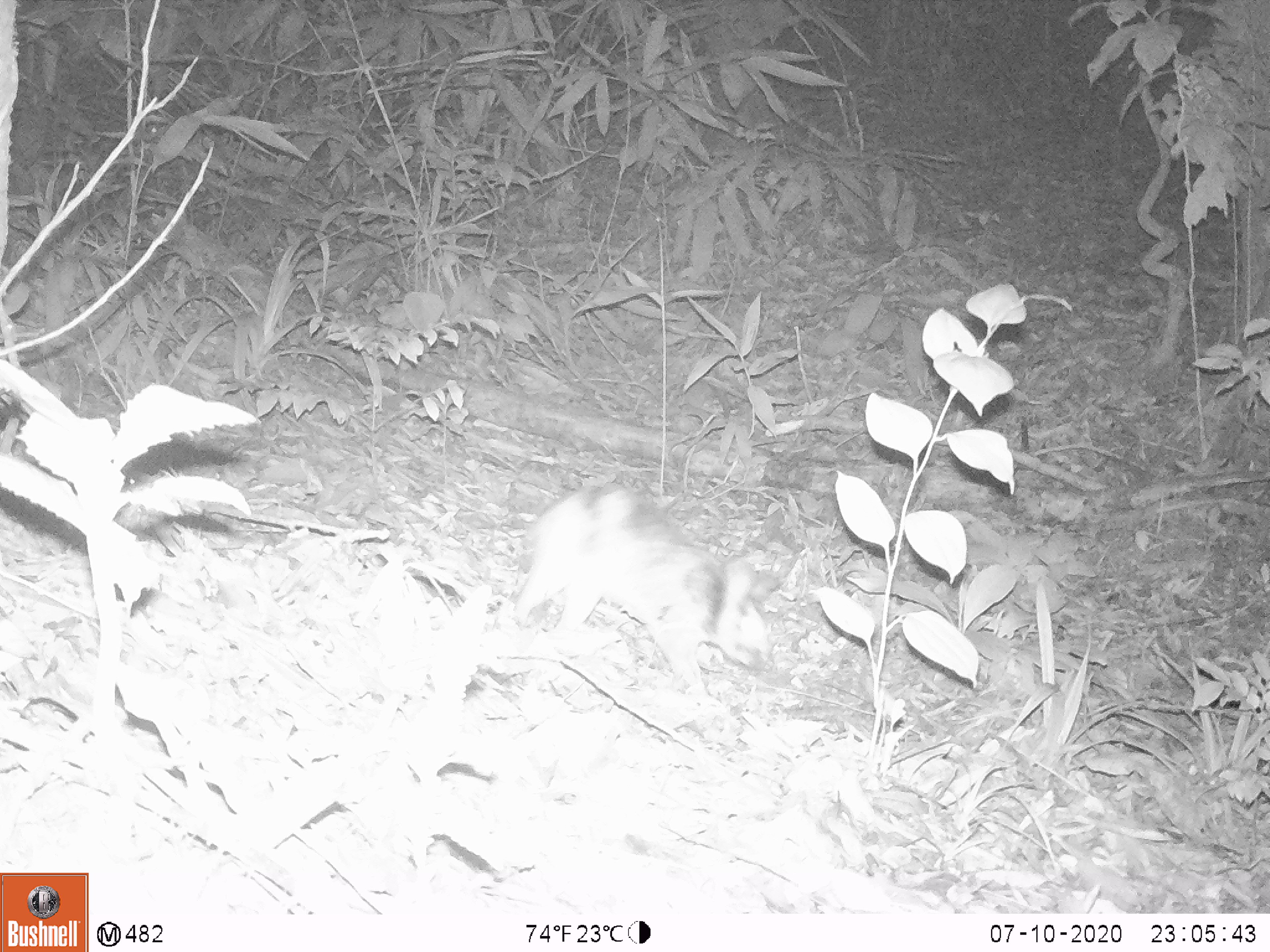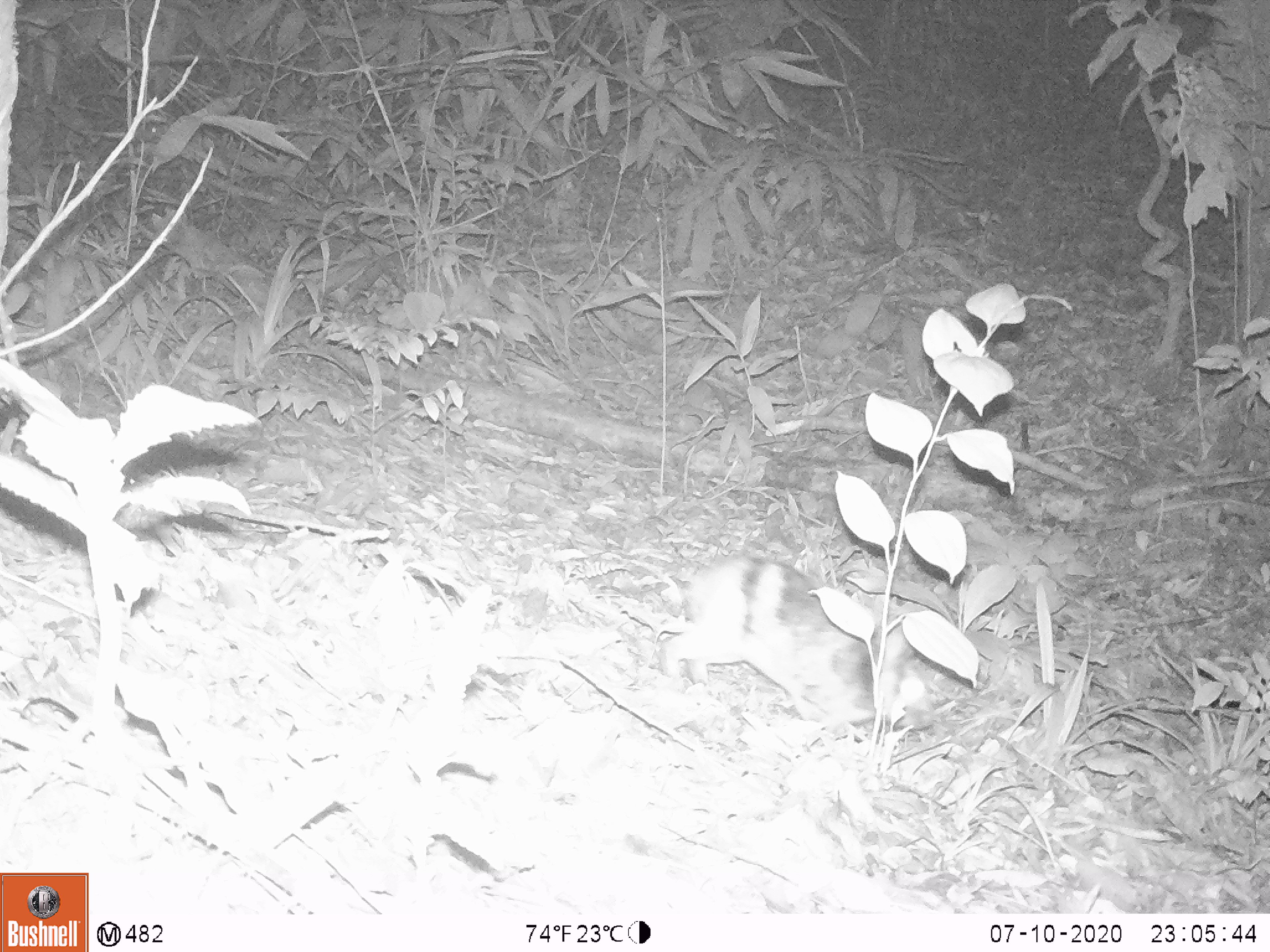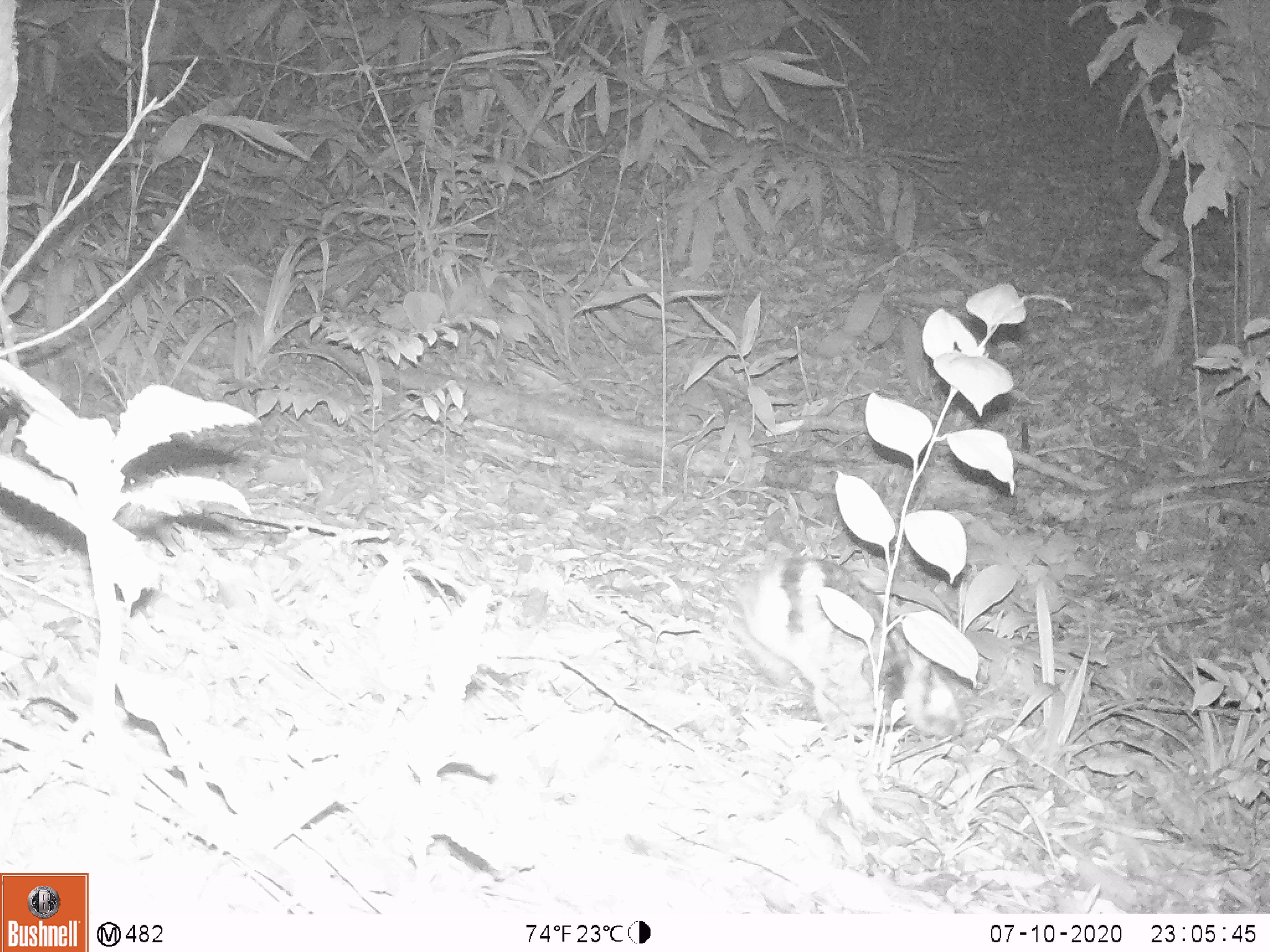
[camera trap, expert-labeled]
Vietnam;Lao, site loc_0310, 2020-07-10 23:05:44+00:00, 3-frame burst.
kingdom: Animalia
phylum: Chordata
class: Mammalia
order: Lagomorpha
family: Leporidae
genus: Nesolagus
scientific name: Nesolagus timminsi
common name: annamite striped rabbit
Annamite striped rabbit (Nesolagus timminsi). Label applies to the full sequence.